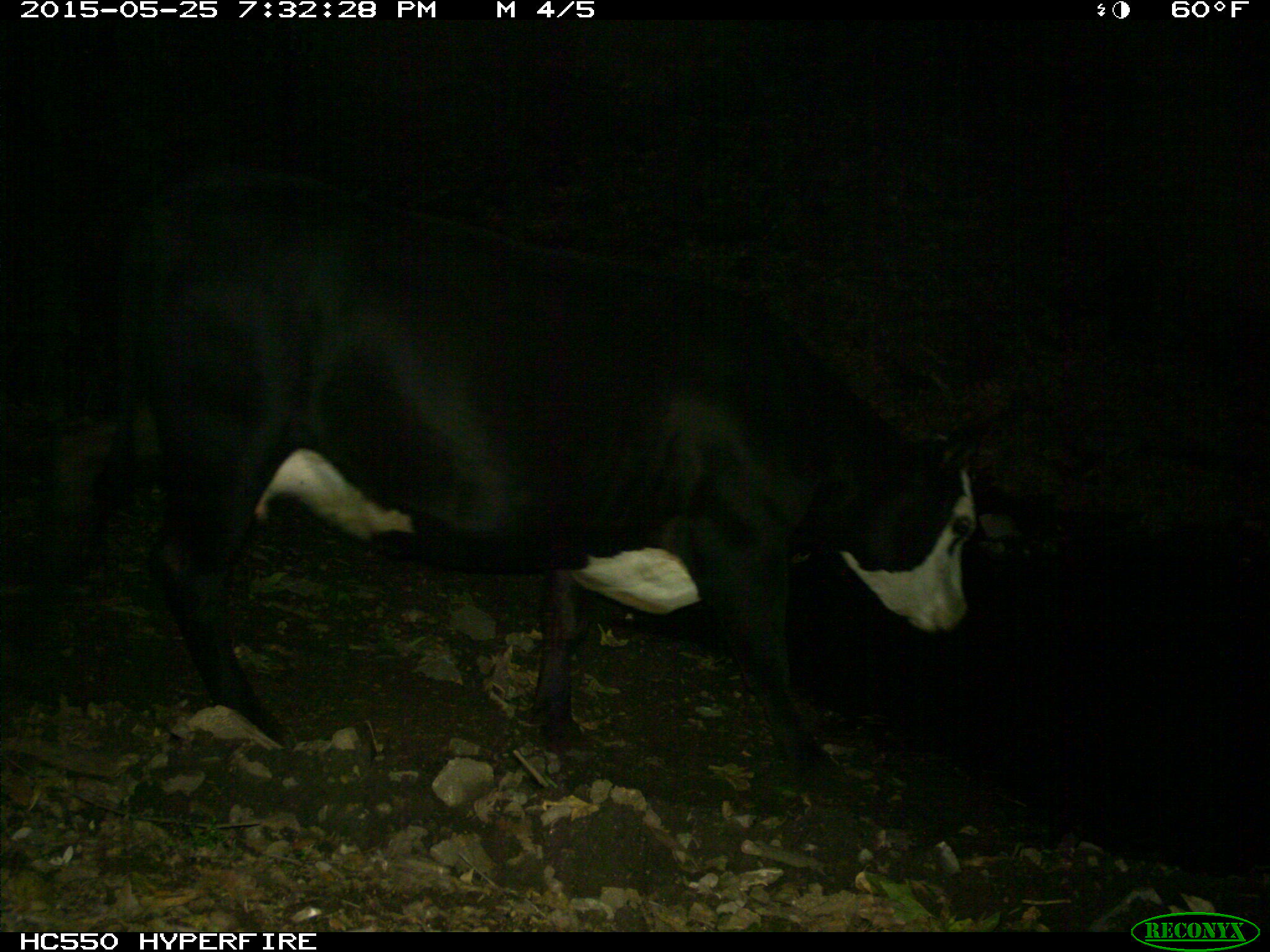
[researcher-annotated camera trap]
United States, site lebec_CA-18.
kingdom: Animalia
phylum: Chordata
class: Mammalia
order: Artiodactyla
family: Bovidae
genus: Bos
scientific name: Bos taurus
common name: domestic cow